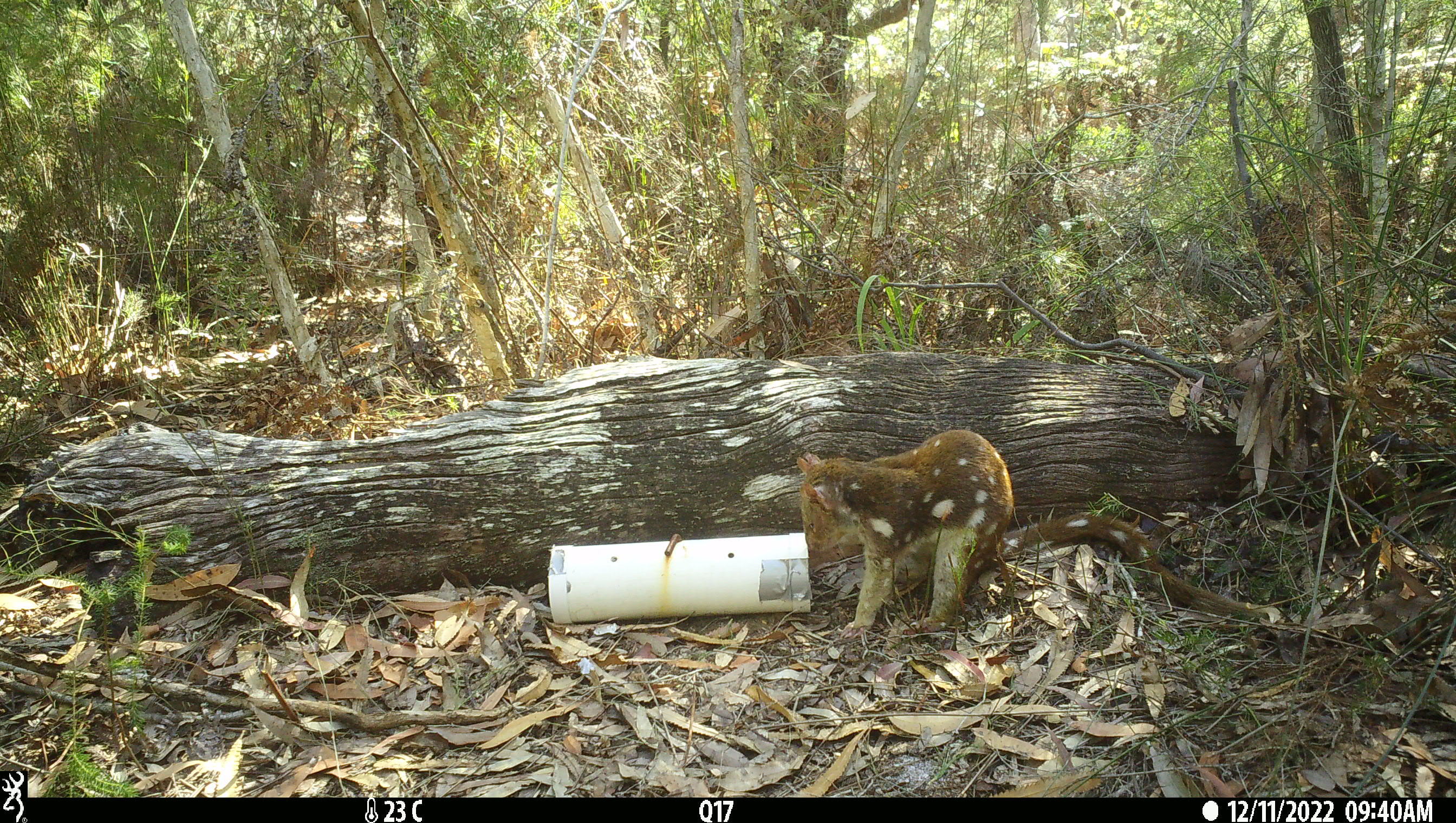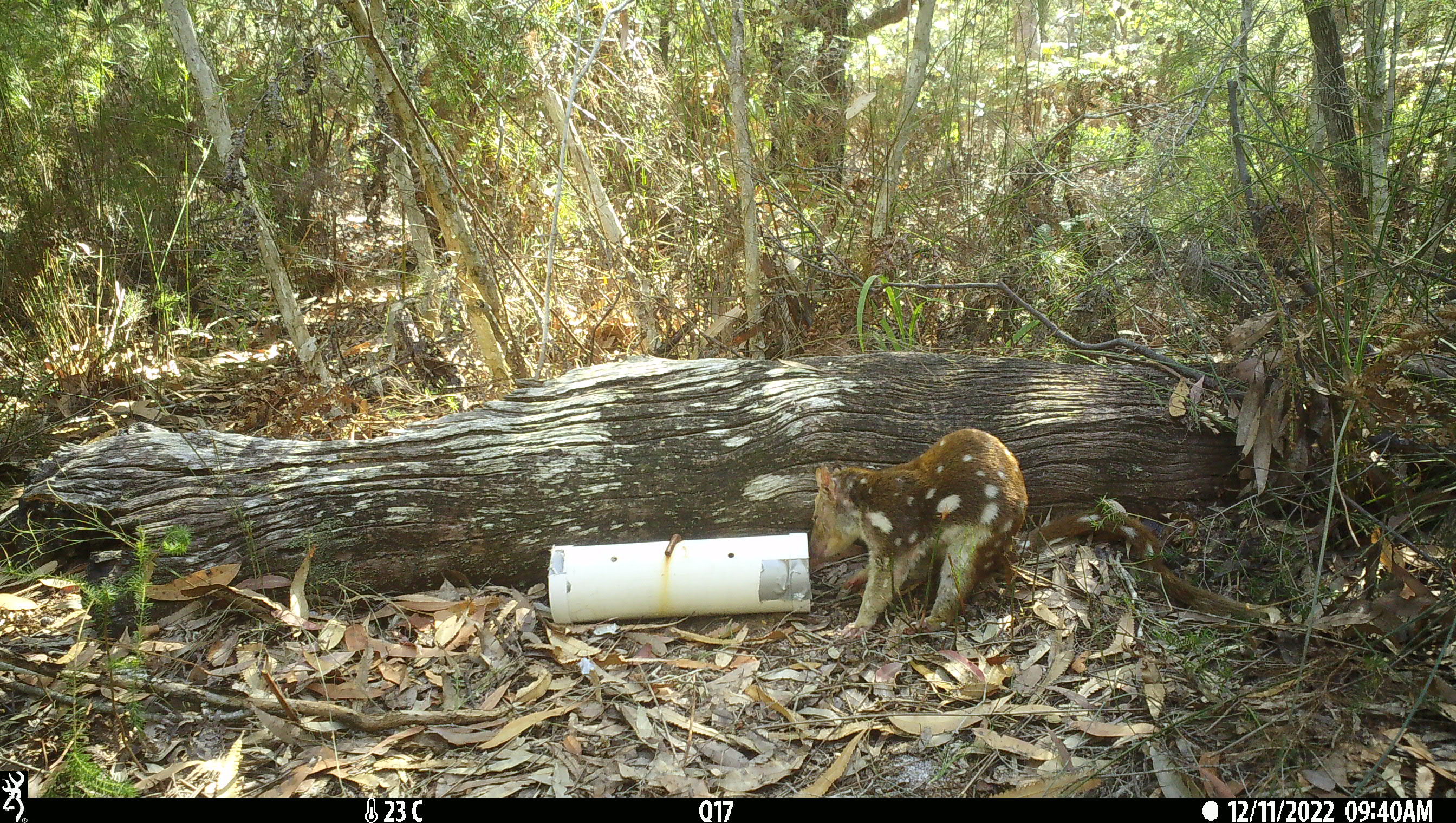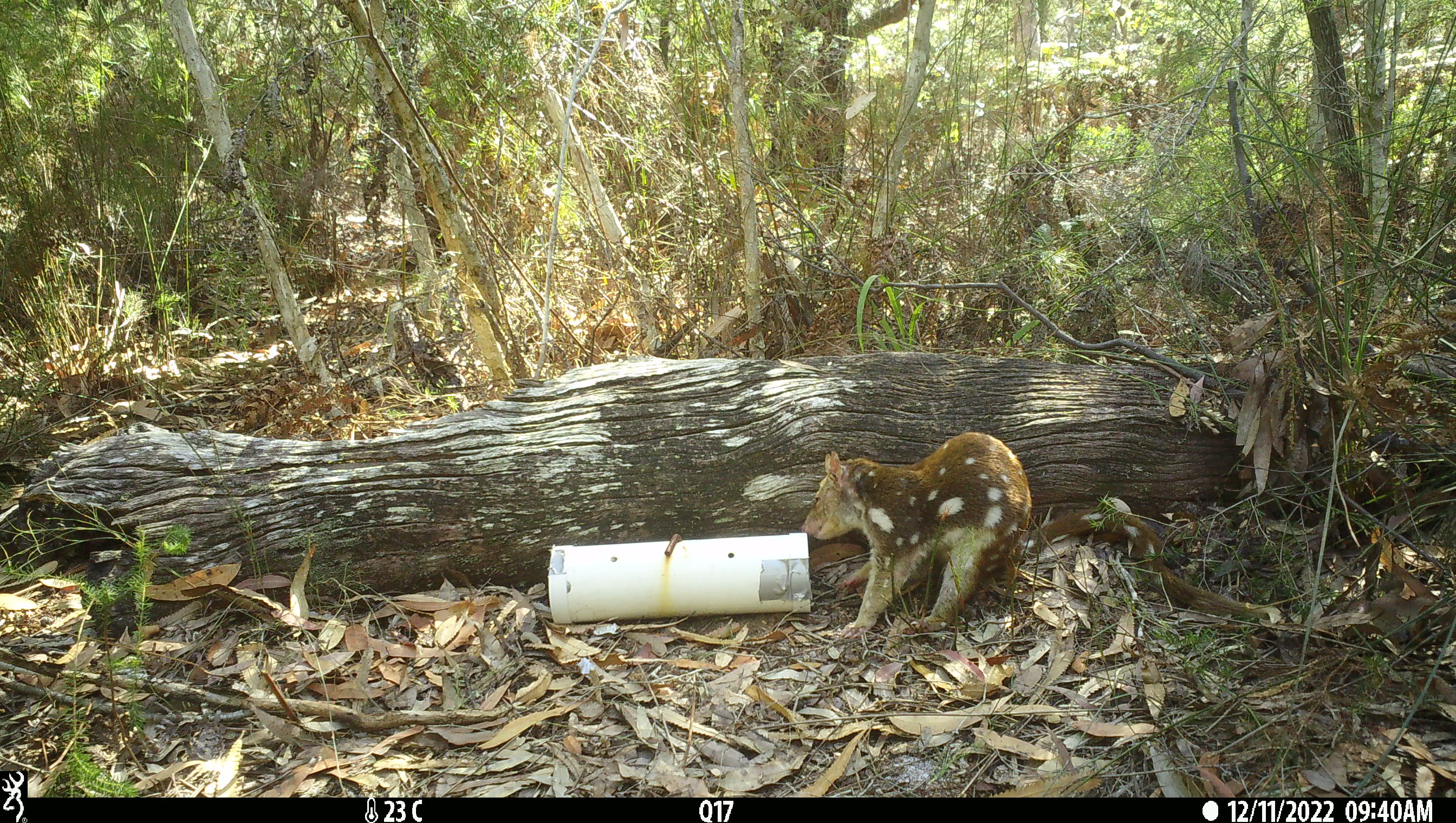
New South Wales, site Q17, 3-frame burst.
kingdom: Animalia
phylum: Chordata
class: Mammalia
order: Dasyuromorphia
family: Dasyuridae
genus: Dasyurus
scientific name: Dasyurus maculatus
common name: spotted-tailed quoll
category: quoll